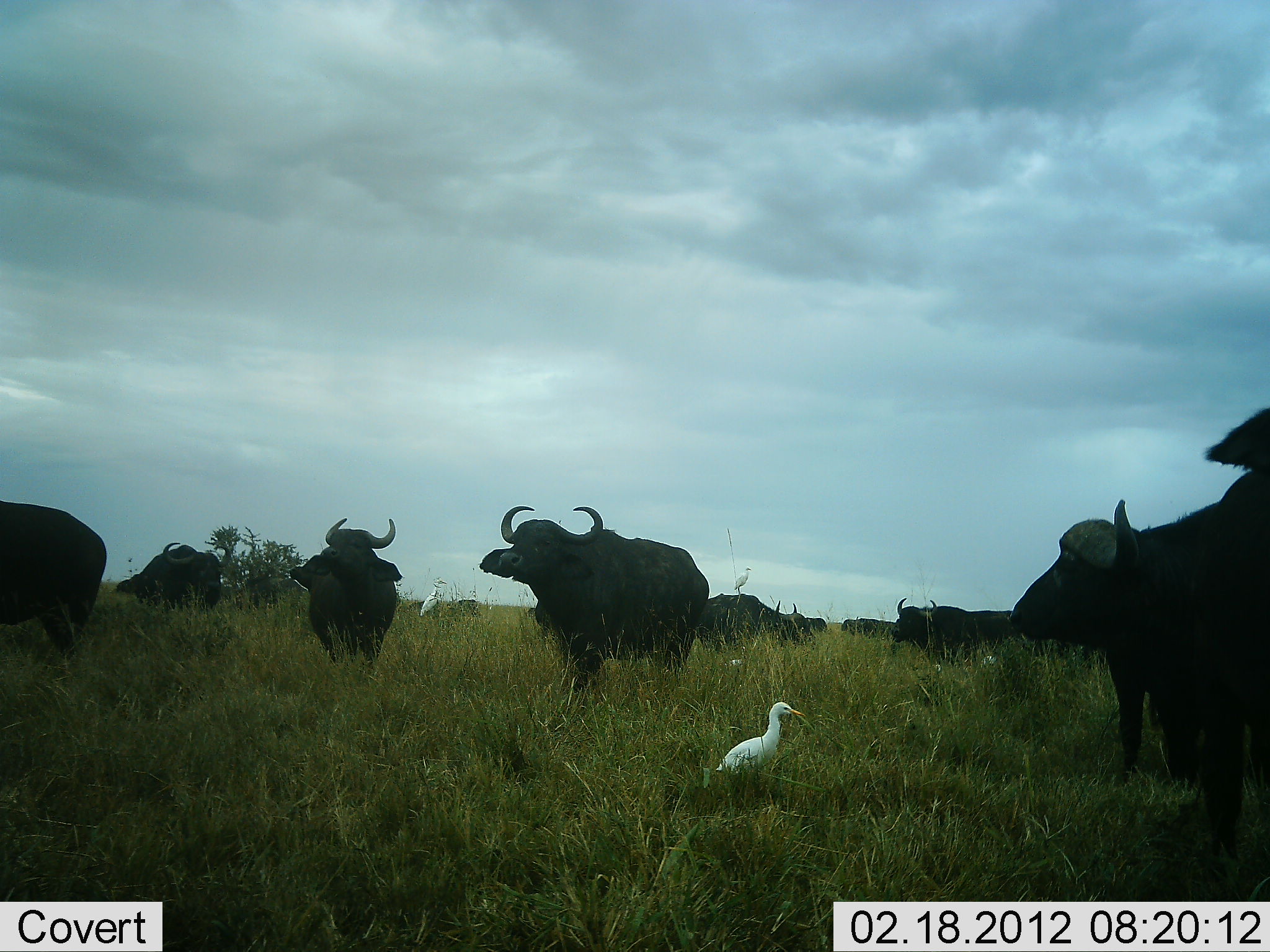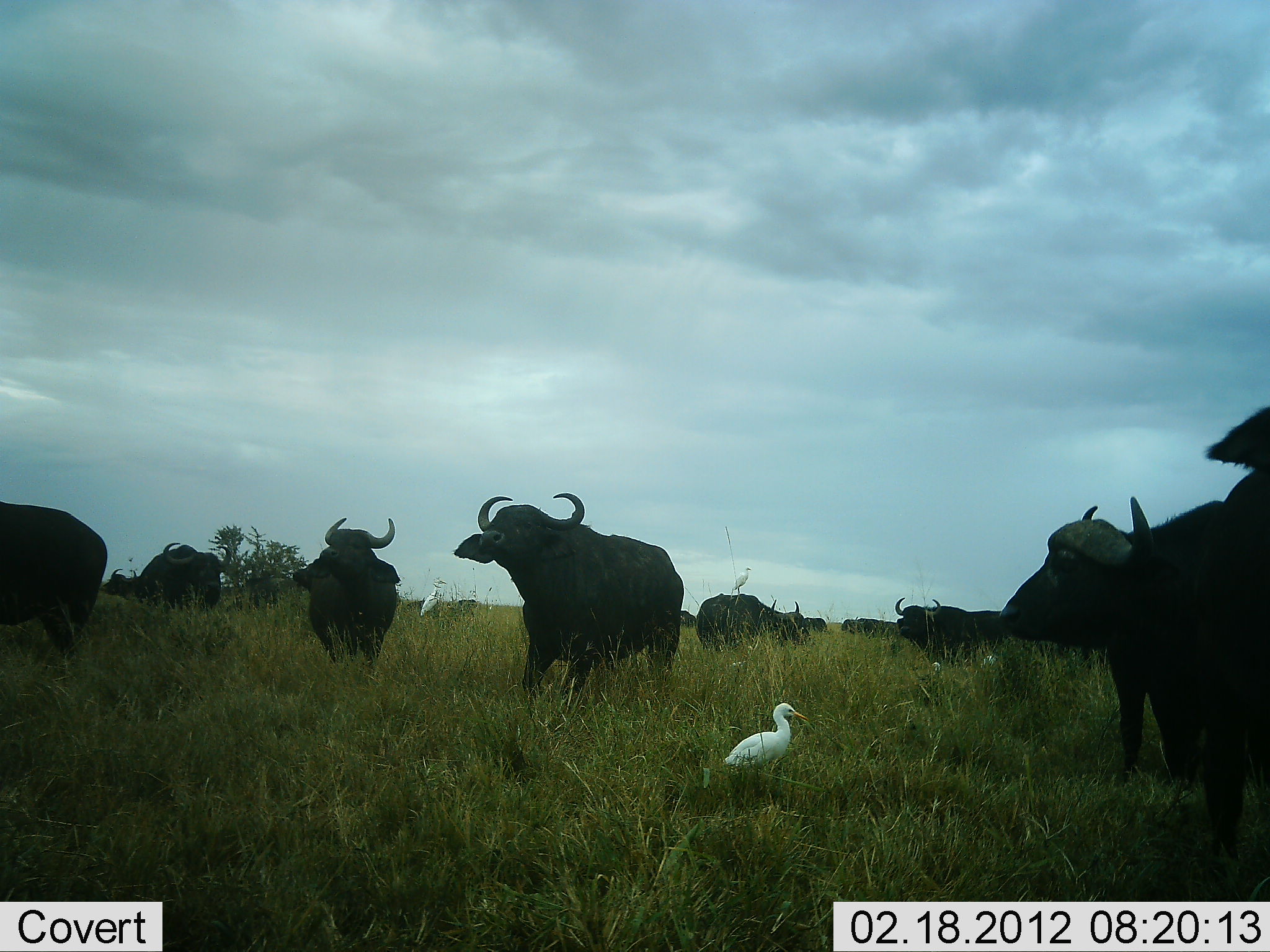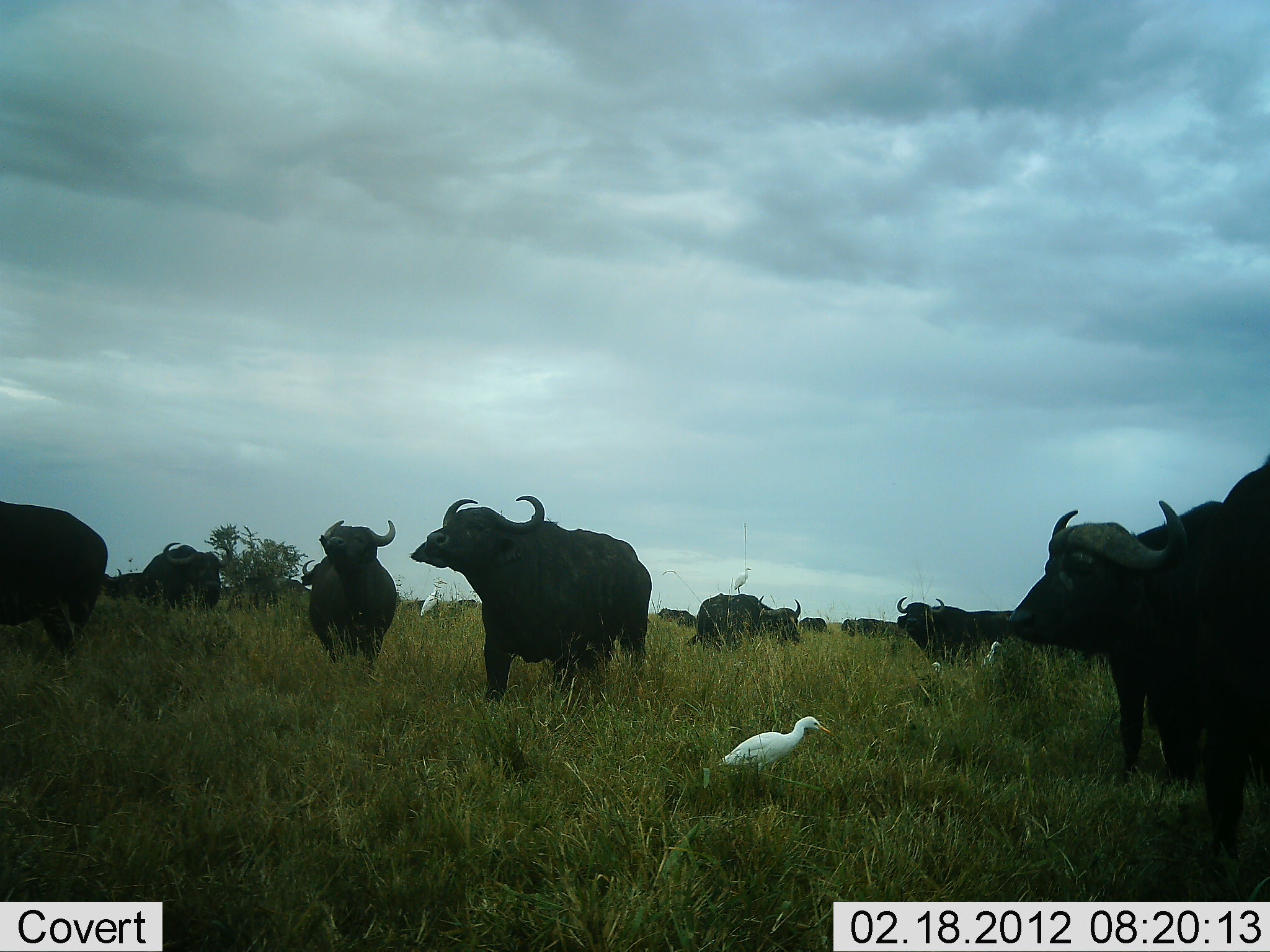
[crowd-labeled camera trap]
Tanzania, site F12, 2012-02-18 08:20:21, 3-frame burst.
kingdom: Animalia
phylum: Chordata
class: Mammalia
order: Artiodactyla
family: Bovidae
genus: Syncerus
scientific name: Syncerus caffer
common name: cape buffalo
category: buffalo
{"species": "buffalo (cape buffalo) (Syncerus caffer)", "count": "11-50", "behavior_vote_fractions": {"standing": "69%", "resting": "0%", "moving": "54%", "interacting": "8%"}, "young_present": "0%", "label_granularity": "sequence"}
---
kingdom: Animalia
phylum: Chordata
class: Aves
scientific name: Aves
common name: bird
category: otherbird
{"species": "otherbird (bird) (Aves)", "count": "2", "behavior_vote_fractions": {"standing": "88%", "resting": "4%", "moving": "12%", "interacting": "0%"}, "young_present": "0%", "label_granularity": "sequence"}